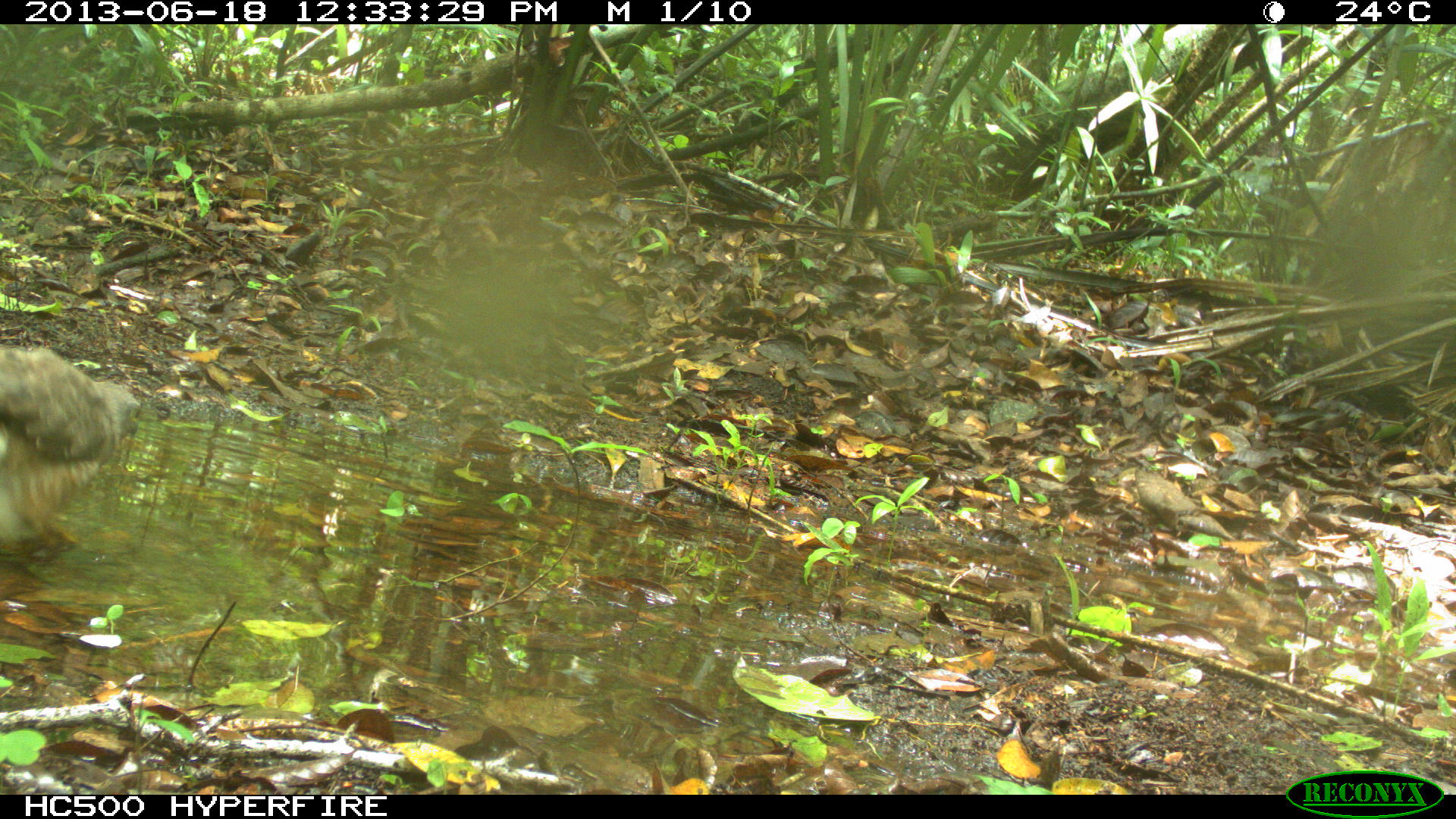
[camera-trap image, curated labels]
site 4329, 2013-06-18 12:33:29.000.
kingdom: Animalia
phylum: Chordata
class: Aves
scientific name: Aves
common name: birds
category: unknown raptor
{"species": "unknown raptor (birds) (Aves)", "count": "1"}